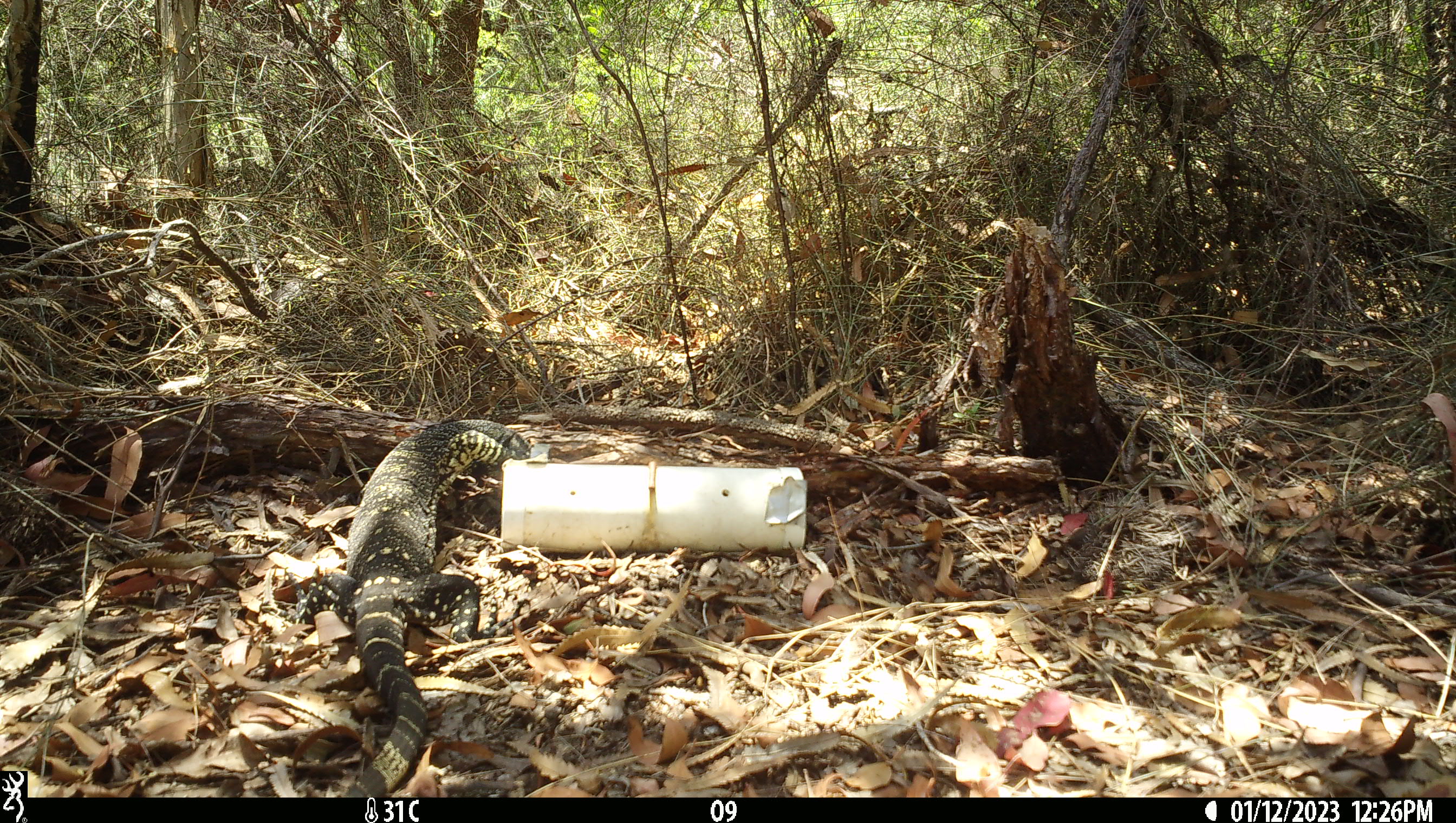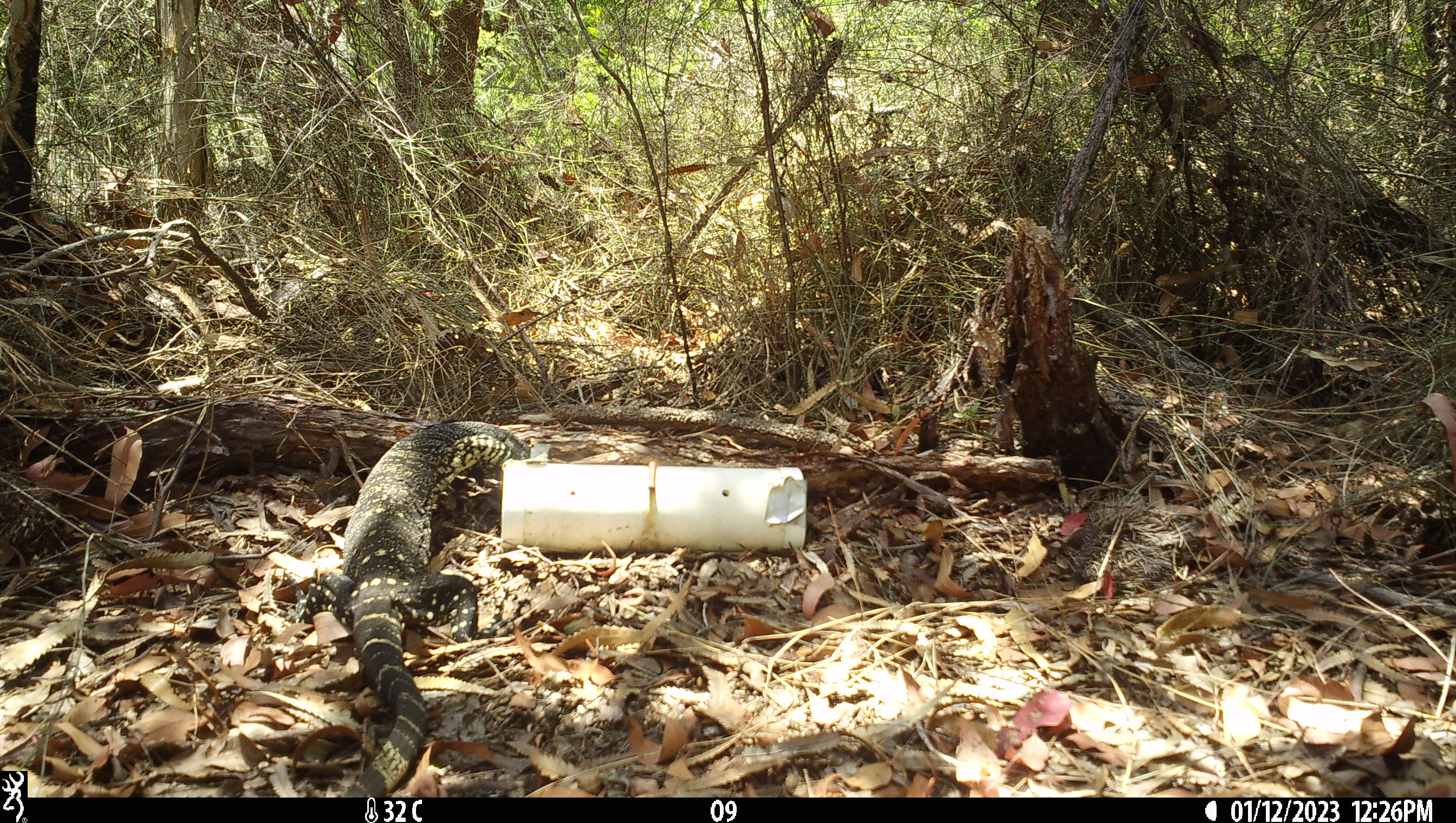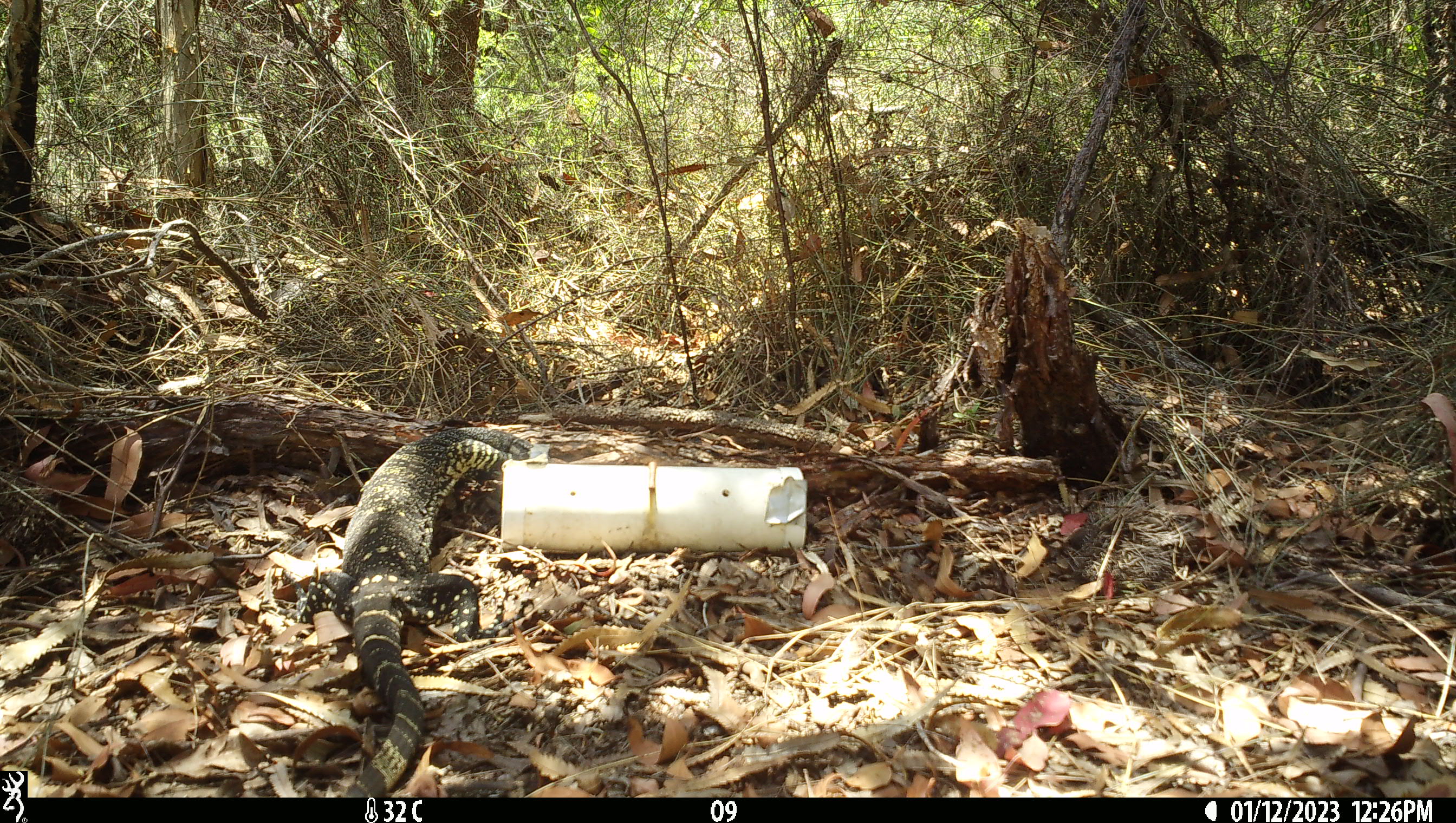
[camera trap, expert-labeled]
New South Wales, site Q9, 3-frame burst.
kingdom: Animalia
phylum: Chordata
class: Reptilia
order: Squamata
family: Varanidae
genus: Varanus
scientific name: Varanus varius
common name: lace monitor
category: goanna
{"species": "goanna (lace monitor) (Varanus varius)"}